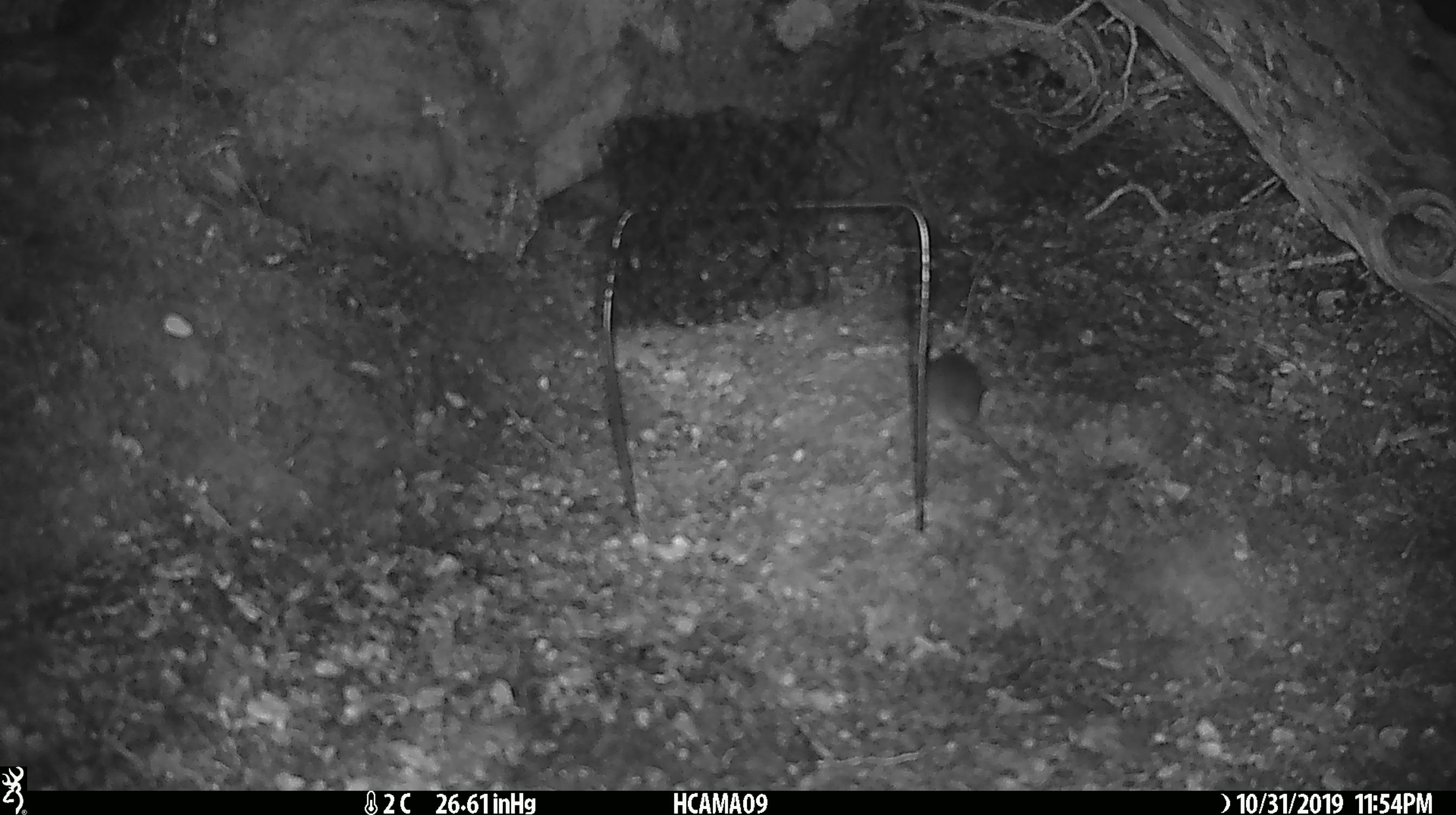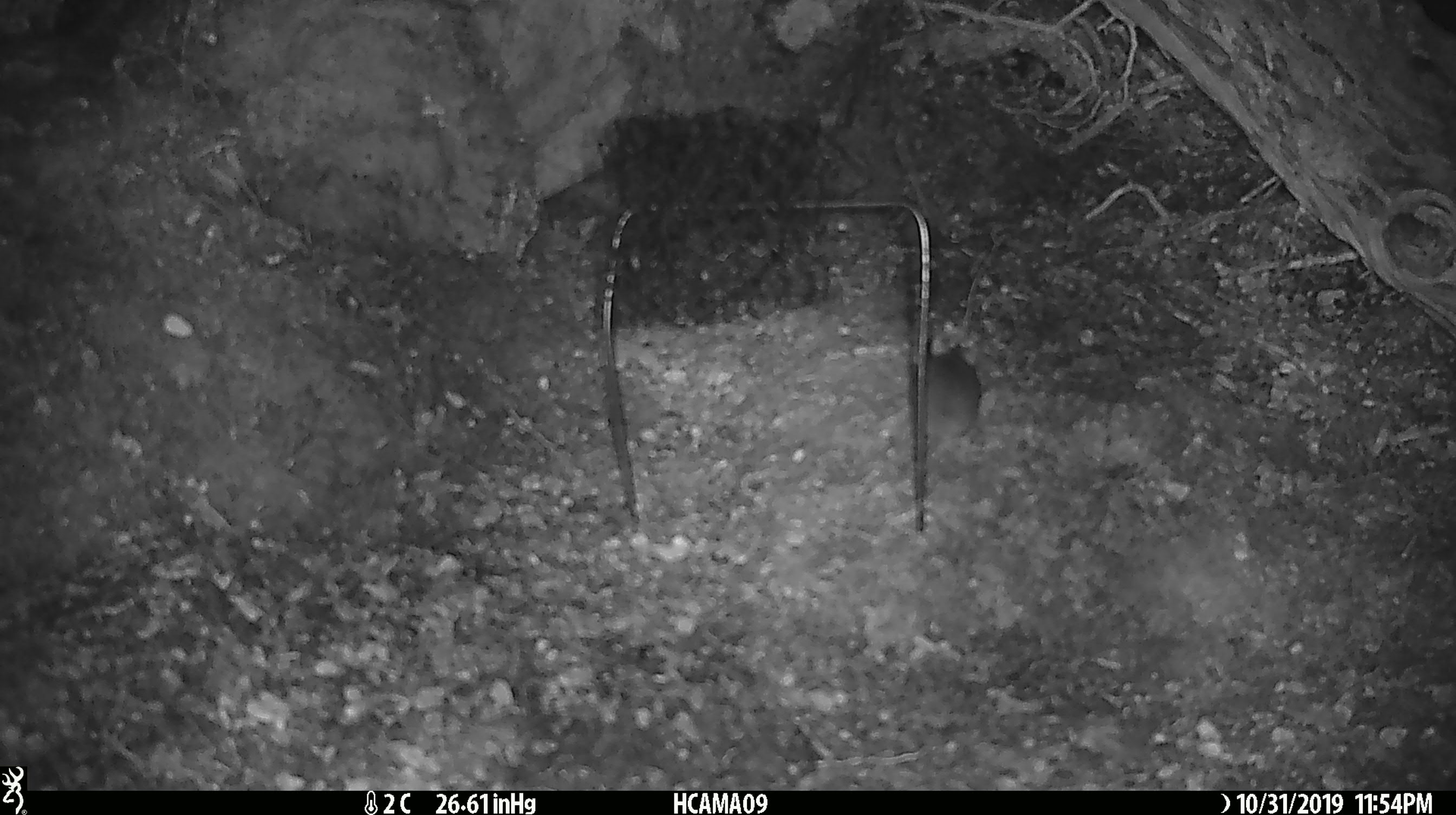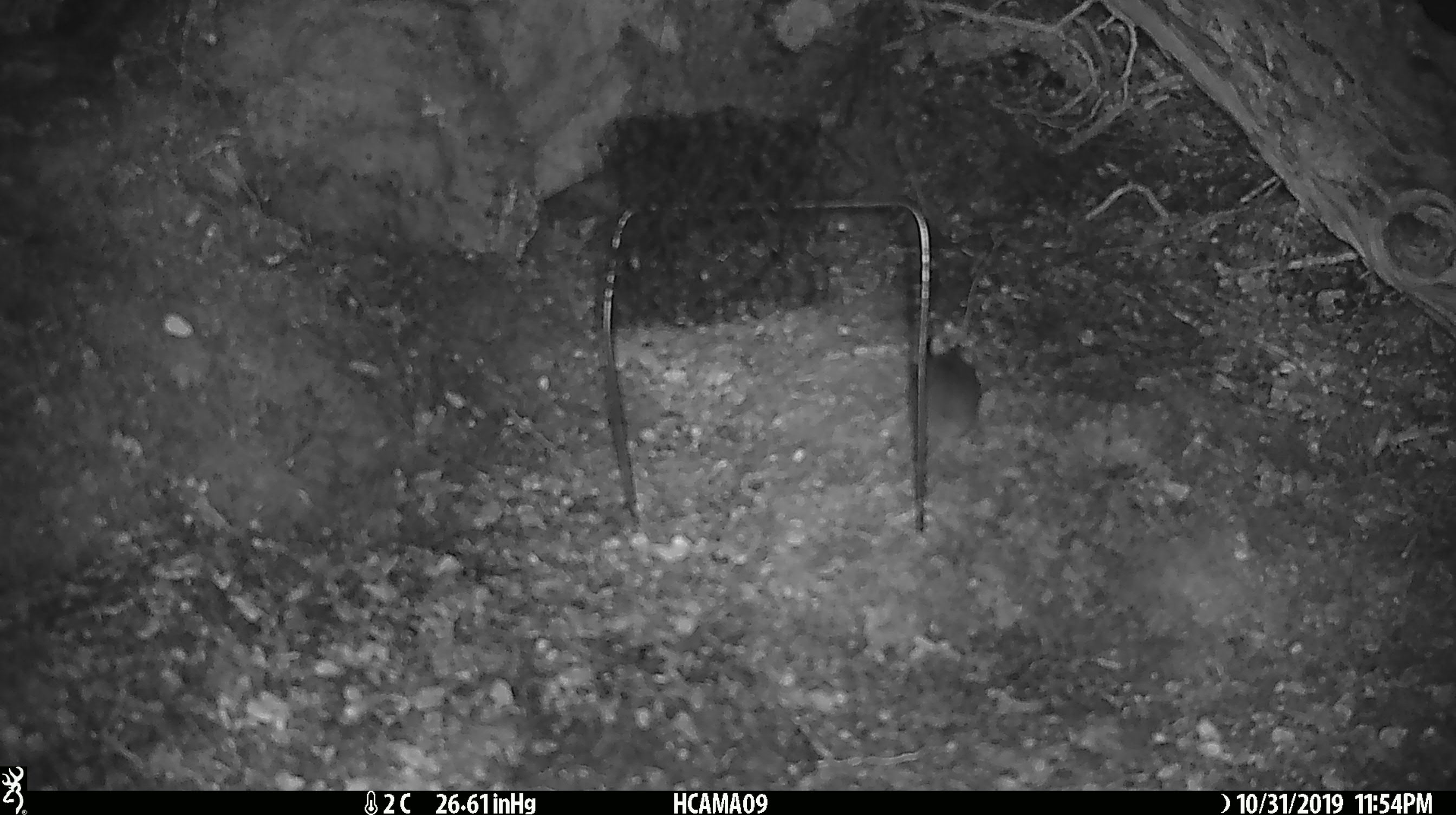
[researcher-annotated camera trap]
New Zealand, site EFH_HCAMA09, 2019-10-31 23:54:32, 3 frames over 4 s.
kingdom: Animalia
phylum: Chordata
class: Mammalia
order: Rodentia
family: Muridae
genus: Mus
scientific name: Mus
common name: mouse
Mouse (Mus).